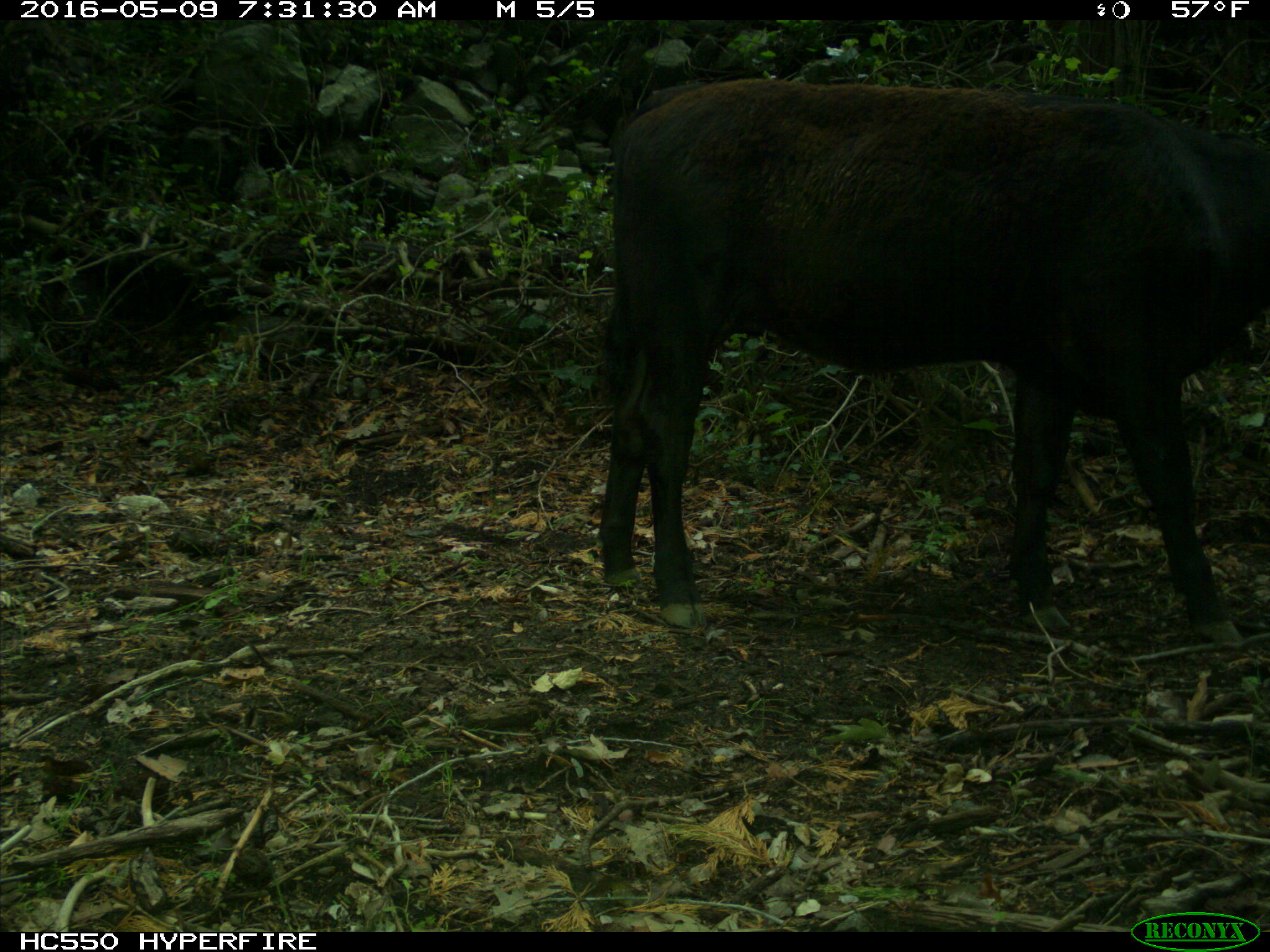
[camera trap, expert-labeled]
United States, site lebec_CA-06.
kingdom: Animalia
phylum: Chordata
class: Mammalia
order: Artiodactyla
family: Bovidae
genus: Bos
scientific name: Bos taurus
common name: domestic cow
Bos taurus (domestic cow).